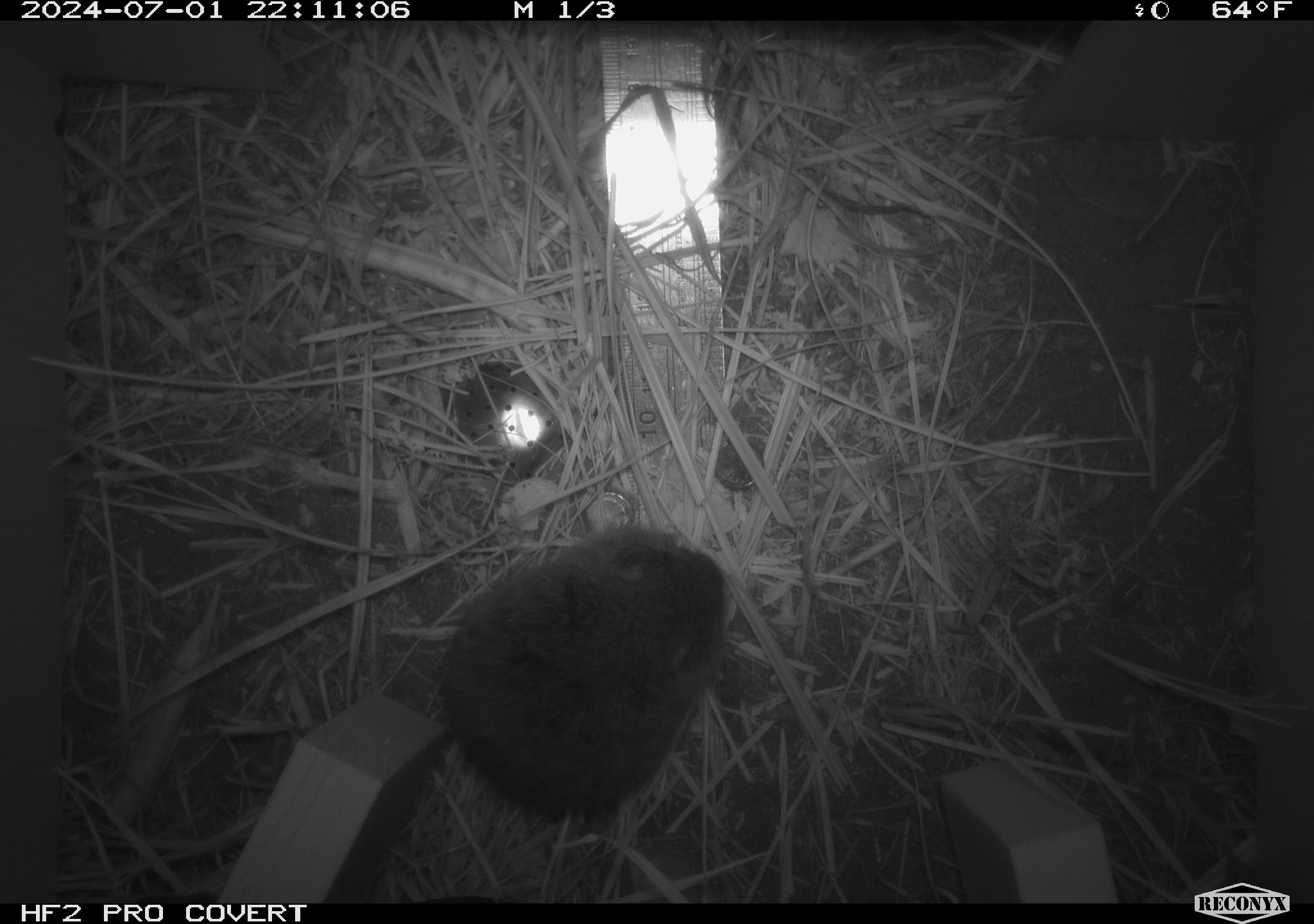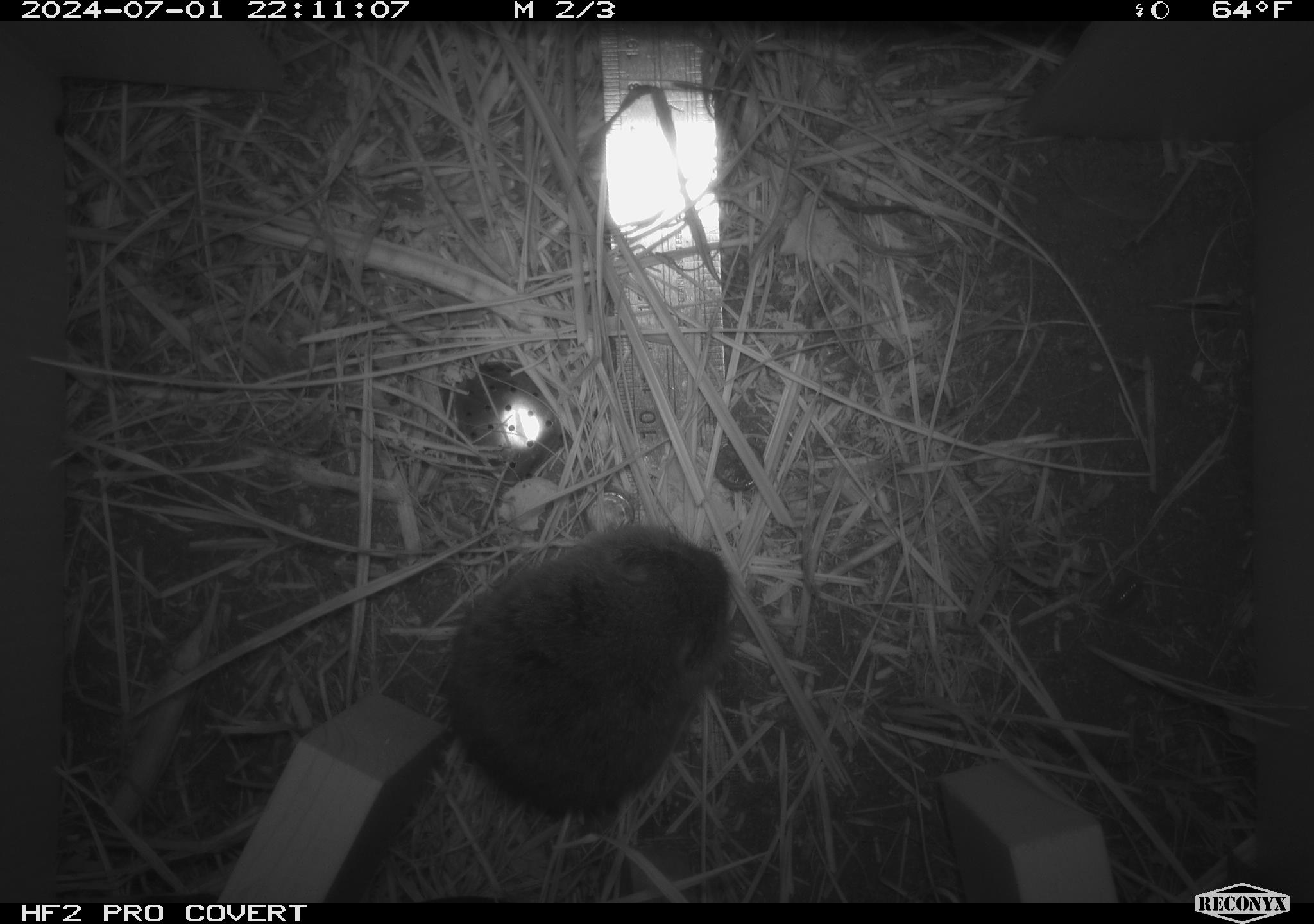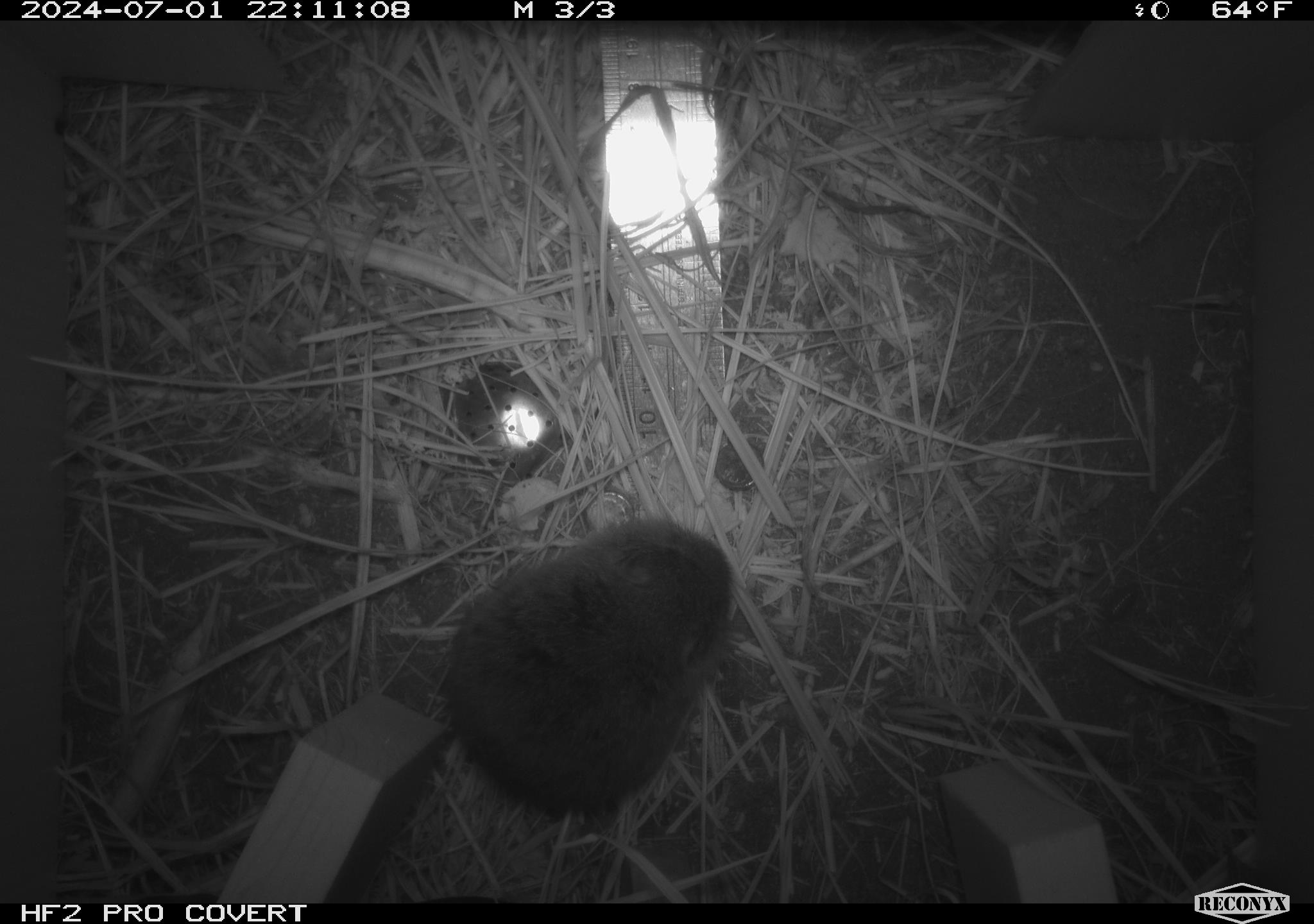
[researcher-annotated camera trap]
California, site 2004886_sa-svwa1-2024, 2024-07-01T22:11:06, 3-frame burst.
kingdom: Animalia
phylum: Chordata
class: Mammalia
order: Rodentia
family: Cricetidae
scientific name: Arvicolinae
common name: voles, lemmings, and muskrats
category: arvicolinae subfamily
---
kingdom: Animalia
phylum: Arthropoda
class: Malacostraca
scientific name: Malacostraca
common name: amphipods, crabs, isopods, krill, lobsters and shrimps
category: malacostracan